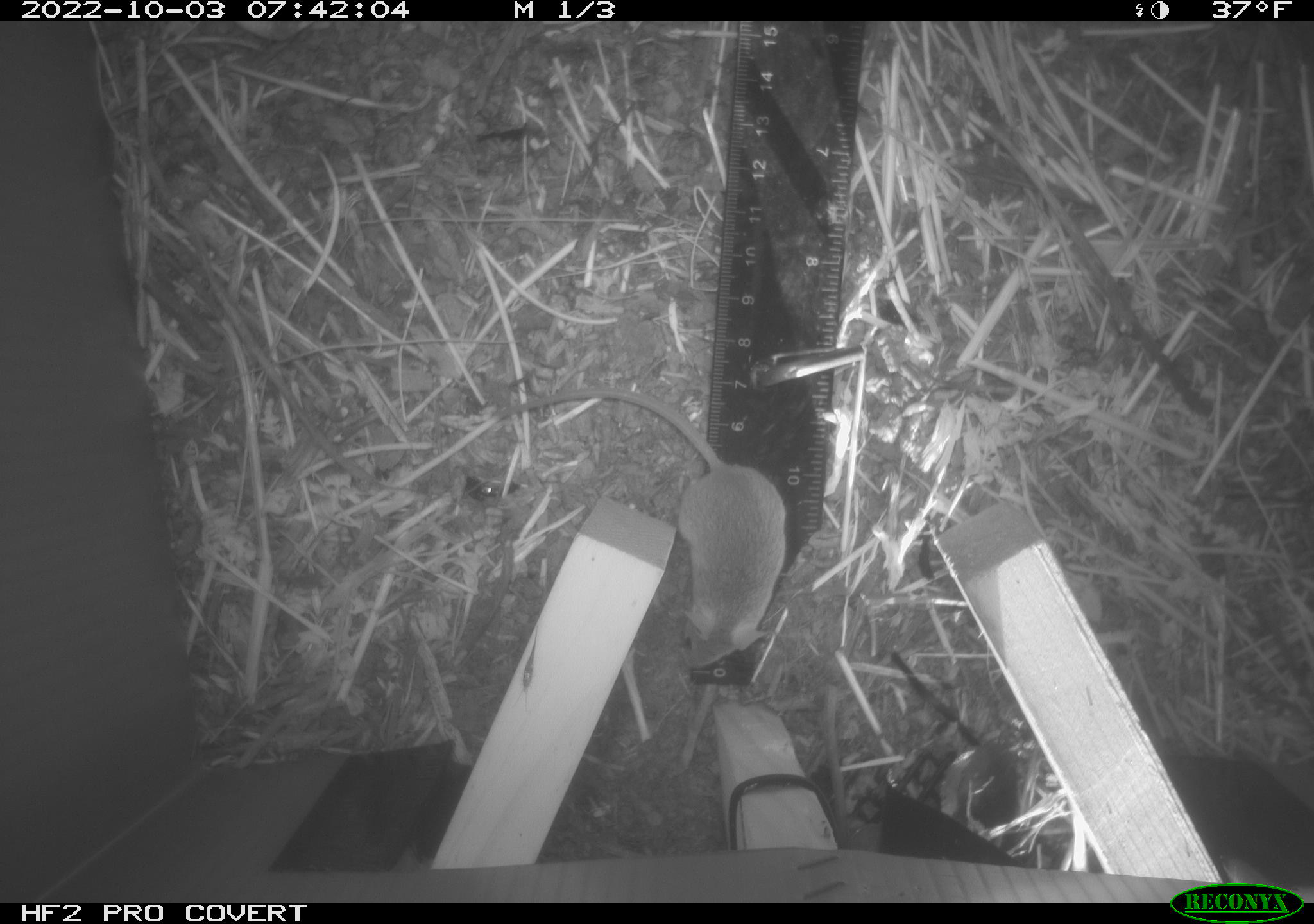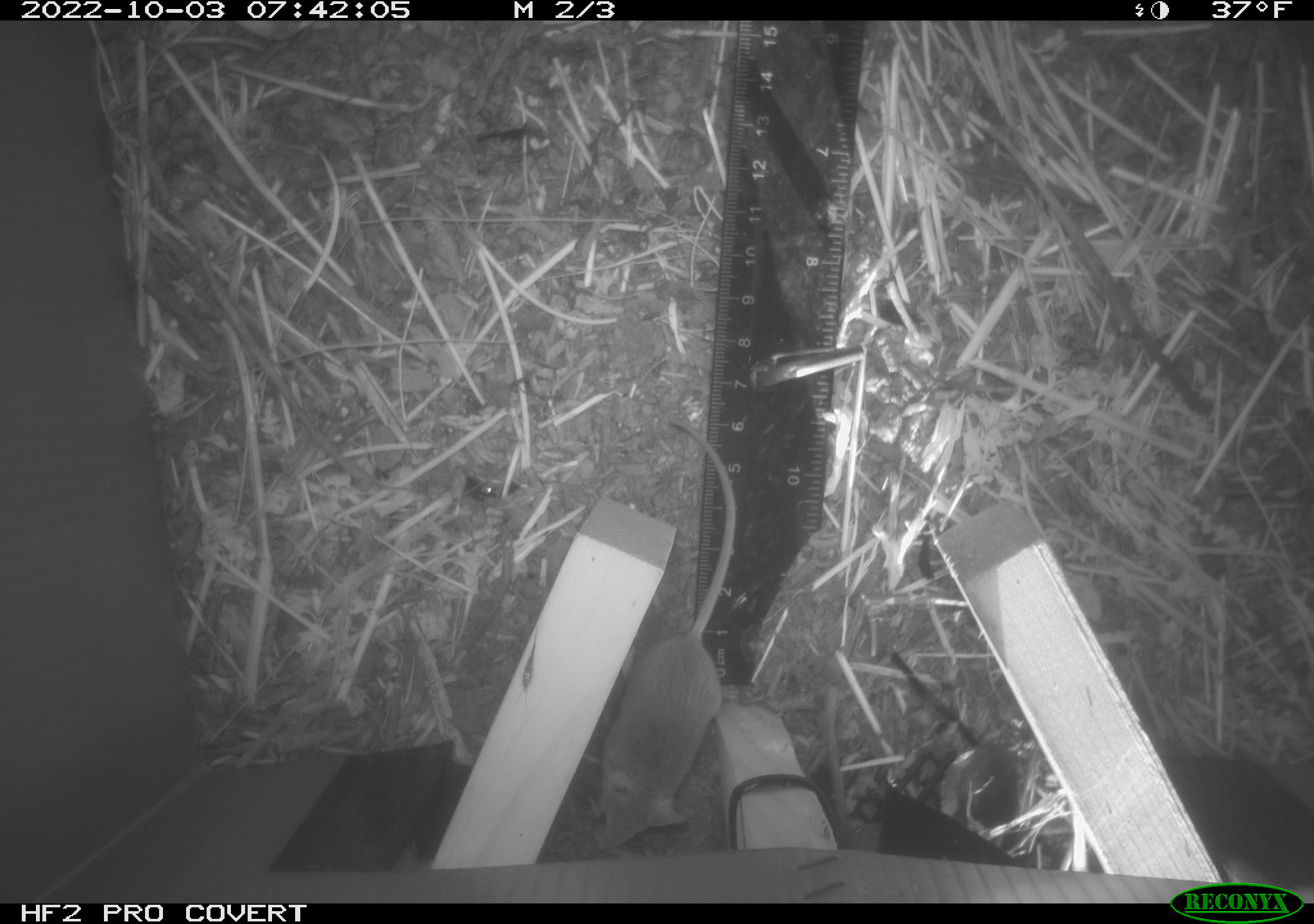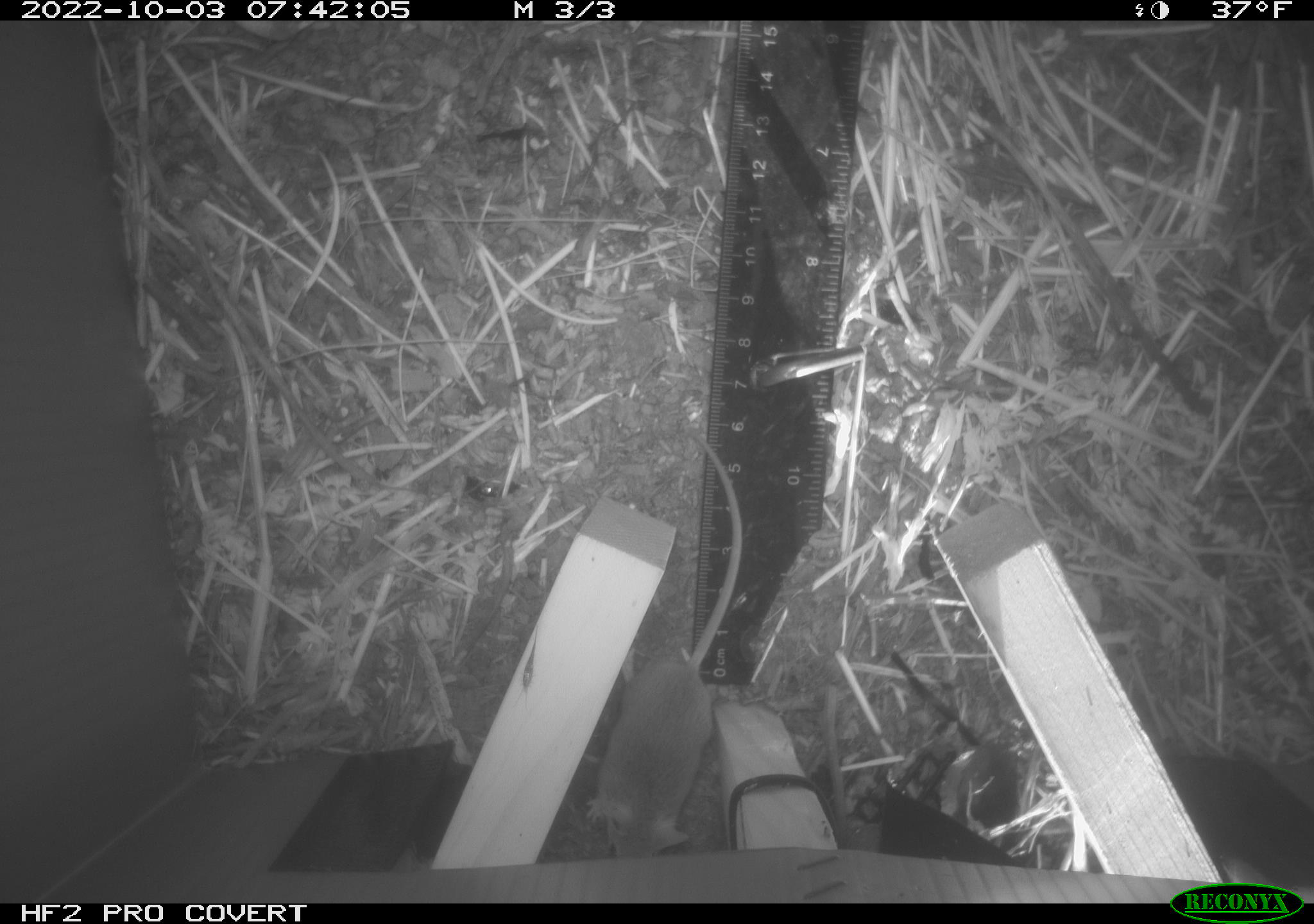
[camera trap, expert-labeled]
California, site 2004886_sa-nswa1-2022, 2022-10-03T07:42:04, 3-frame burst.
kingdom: Animalia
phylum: Chordata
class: Mammalia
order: Rodentia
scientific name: Rodentia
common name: rodent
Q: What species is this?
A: Rodent (Rodentia).